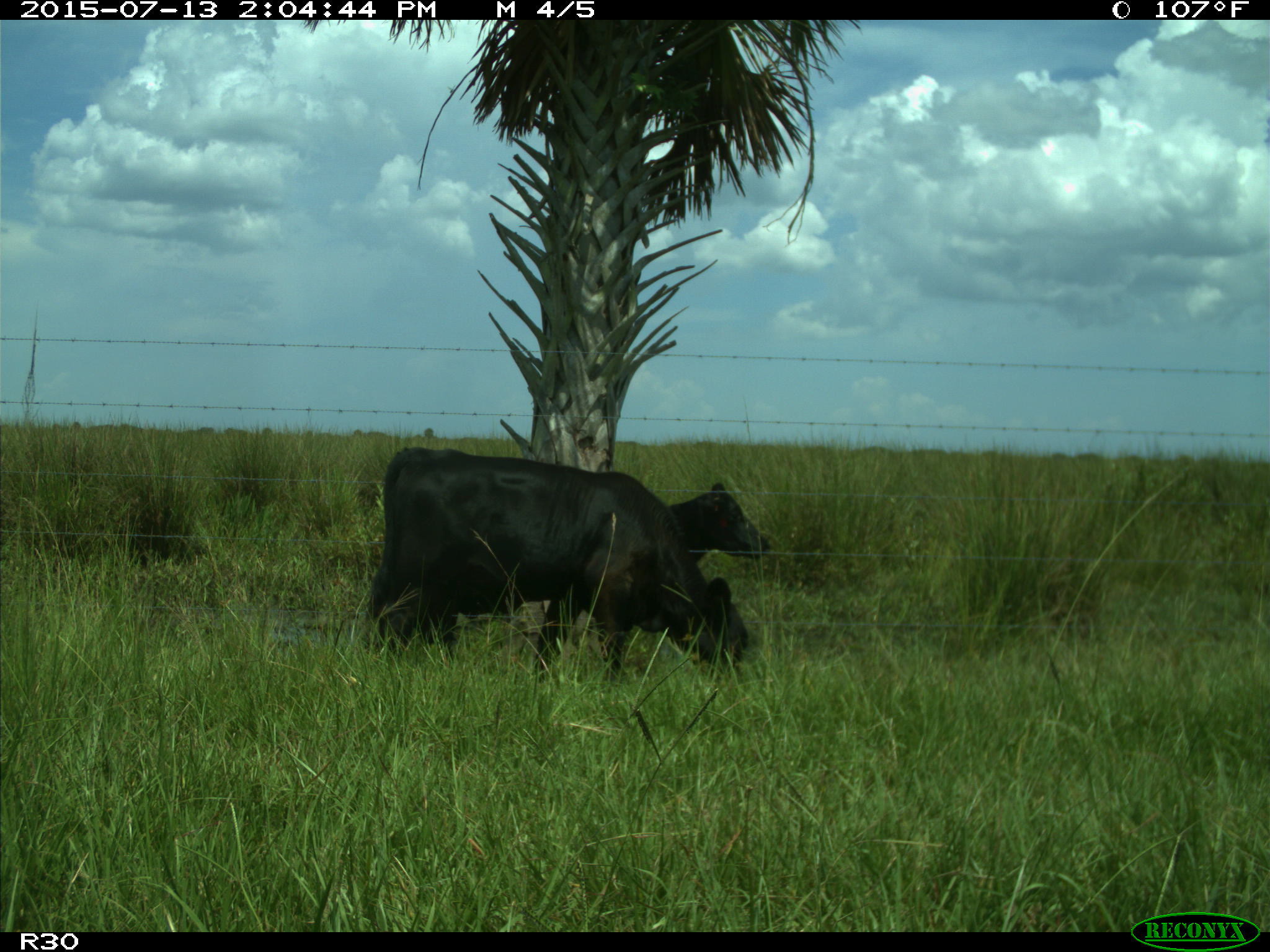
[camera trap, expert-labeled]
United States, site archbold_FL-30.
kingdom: Animalia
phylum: Chordata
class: Mammalia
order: Artiodactyla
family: Bovidae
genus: Bos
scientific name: Bos taurus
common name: domestic cow